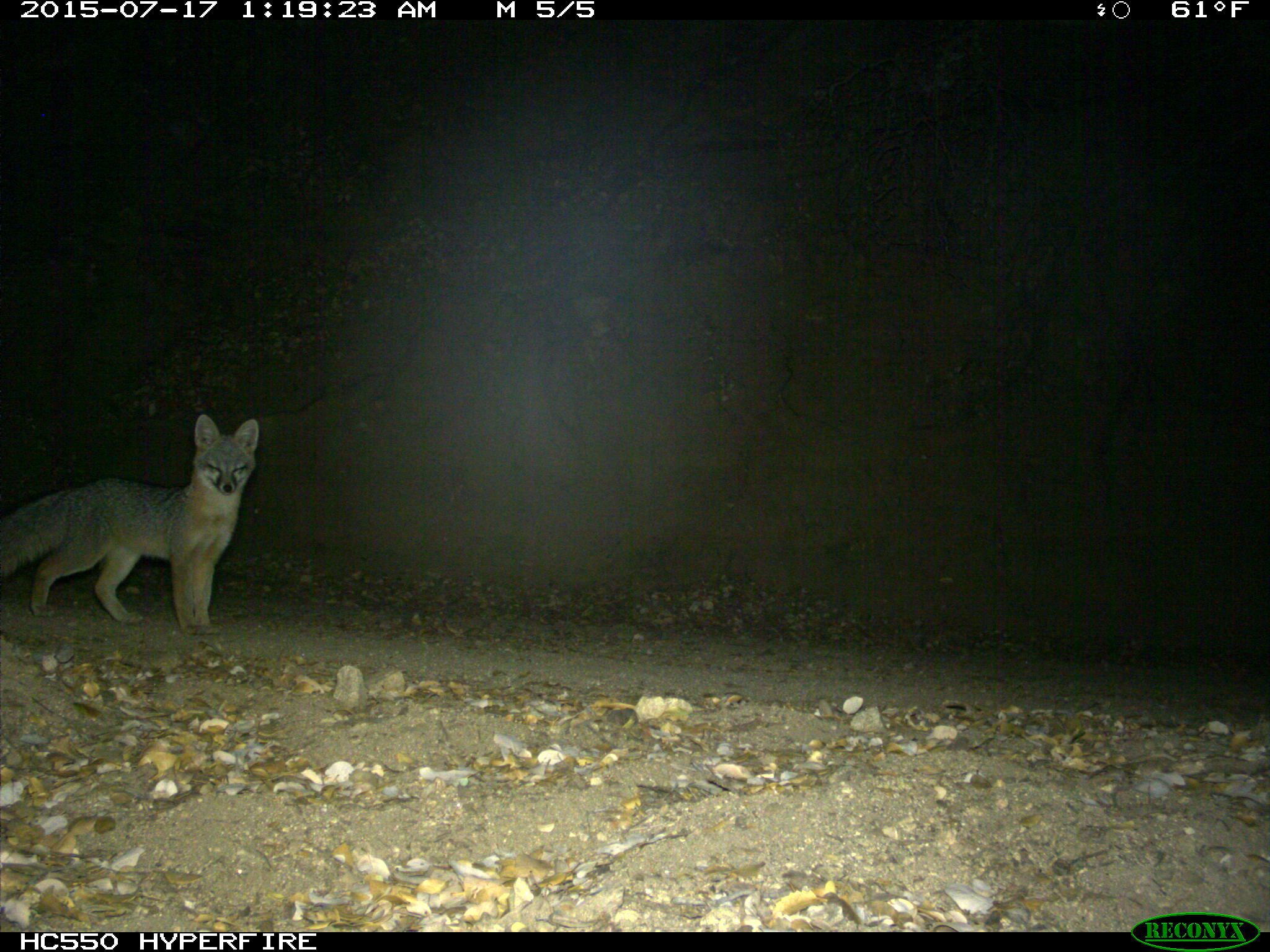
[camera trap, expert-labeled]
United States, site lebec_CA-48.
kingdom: Animalia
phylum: Chordata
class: Mammalia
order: Carnivora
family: Canidae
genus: Urocyon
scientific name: Urocyon cinereoargenteus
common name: gray fox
Urocyon cinereoargenteus (gray fox).